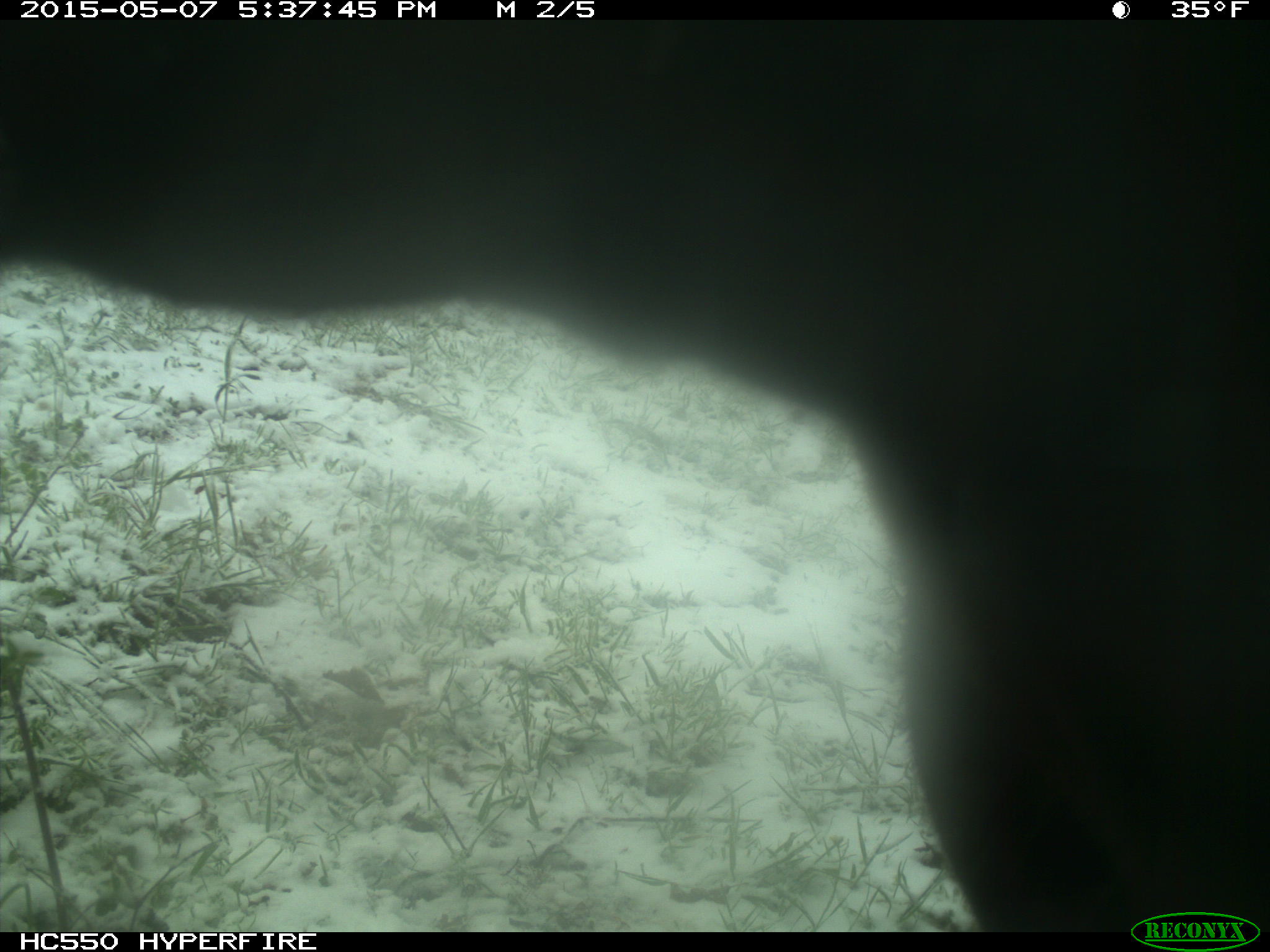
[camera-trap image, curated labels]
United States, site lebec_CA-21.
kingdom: Animalia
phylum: Chordata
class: Mammalia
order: Artiodactyla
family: Bovidae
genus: Bos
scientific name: Bos taurus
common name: domestic cow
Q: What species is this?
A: Bos taurus (domestic cow).